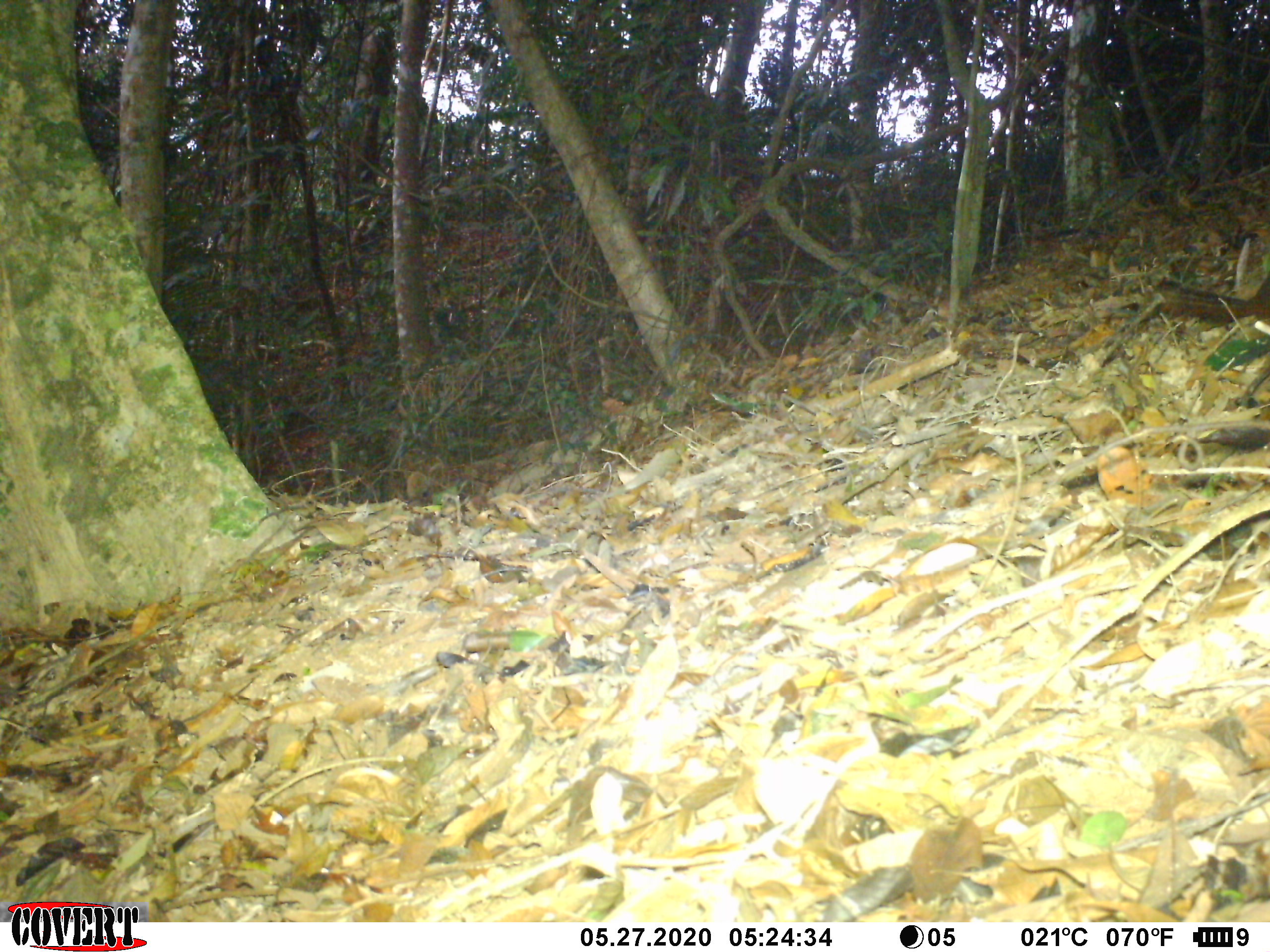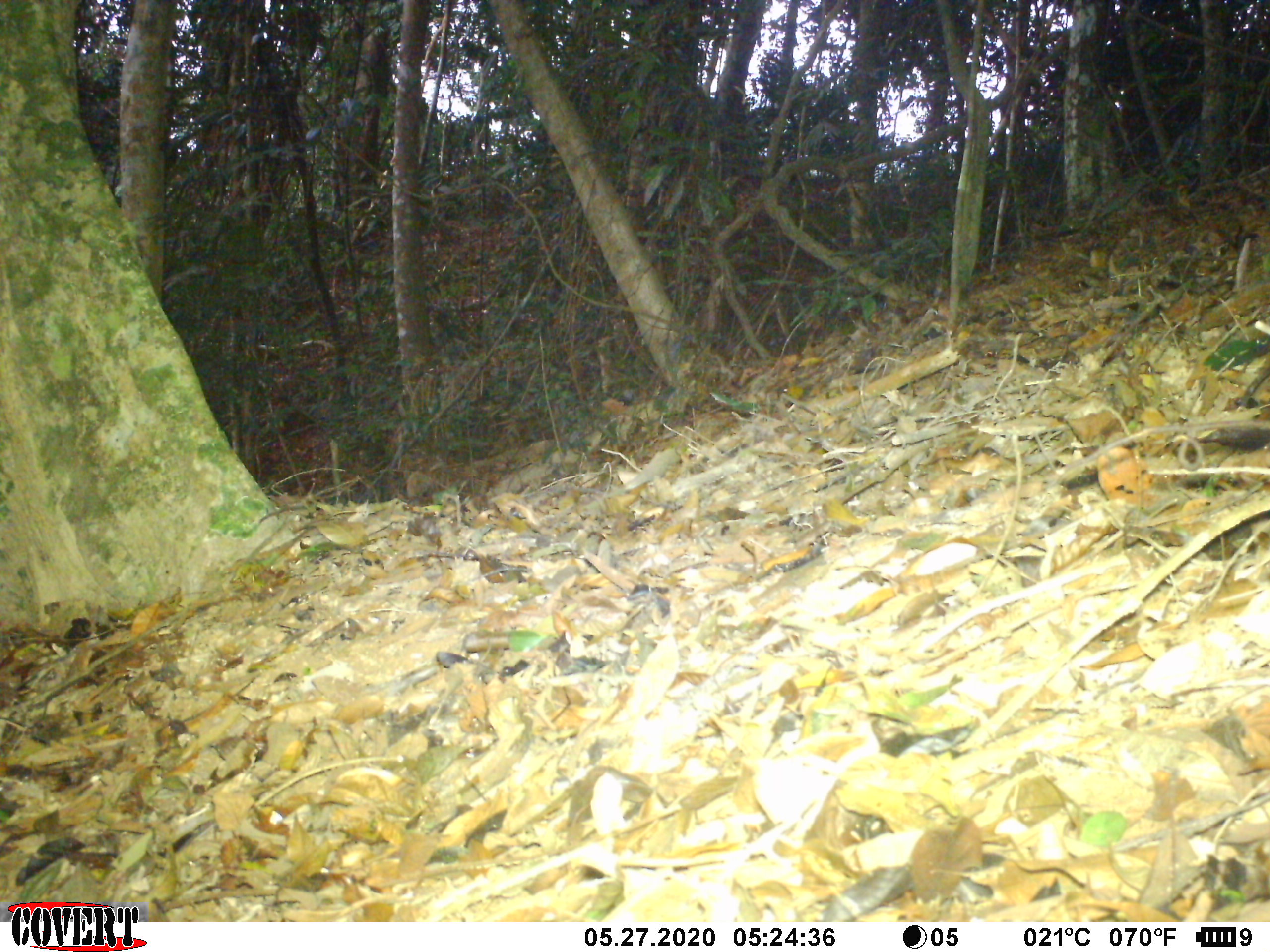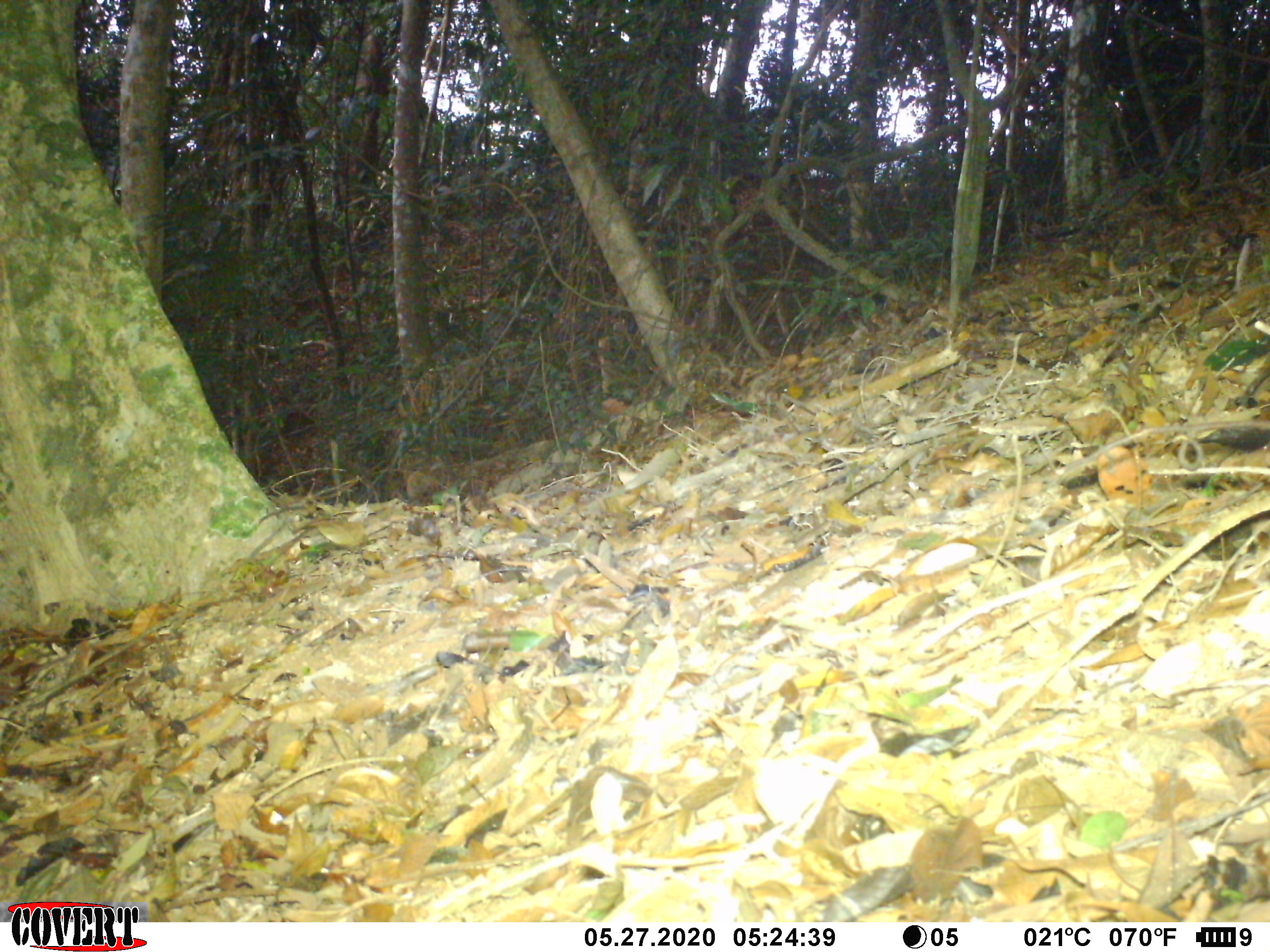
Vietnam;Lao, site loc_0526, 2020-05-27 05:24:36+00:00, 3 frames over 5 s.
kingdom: Animalia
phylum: Chordata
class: Mammalia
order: Rodentia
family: Sciuridae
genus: Dremomys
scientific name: Dremomys rufigenis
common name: red-cheeked squirrel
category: red cheeked squirrel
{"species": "red cheeked squirrel (red-cheeked squirrel) (Dremomys rufigenis)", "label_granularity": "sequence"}